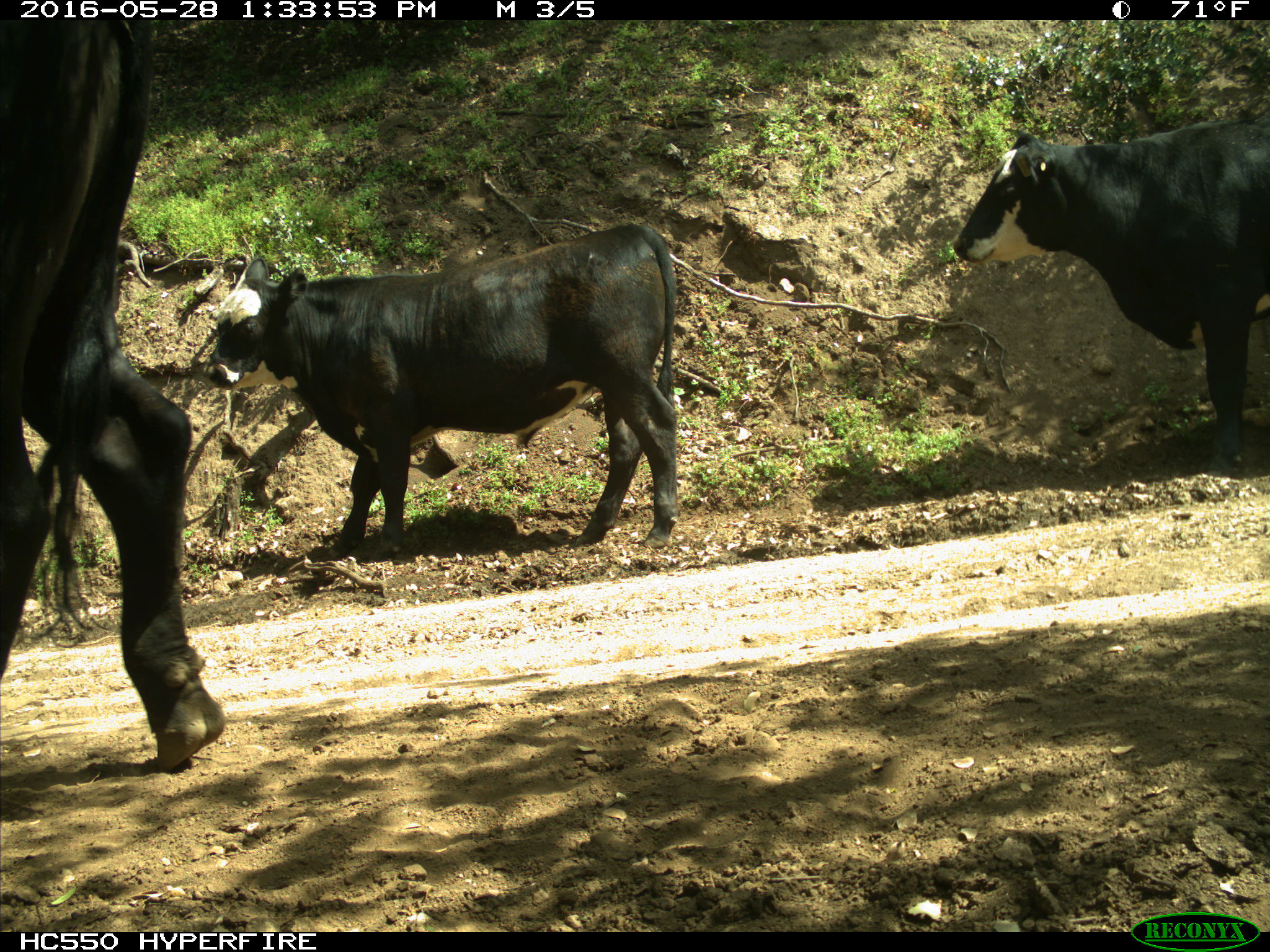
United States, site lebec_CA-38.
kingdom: Animalia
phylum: Chordata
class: Mammalia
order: Artiodactyla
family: Bovidae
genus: Bos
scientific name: Bos taurus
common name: domestic cow